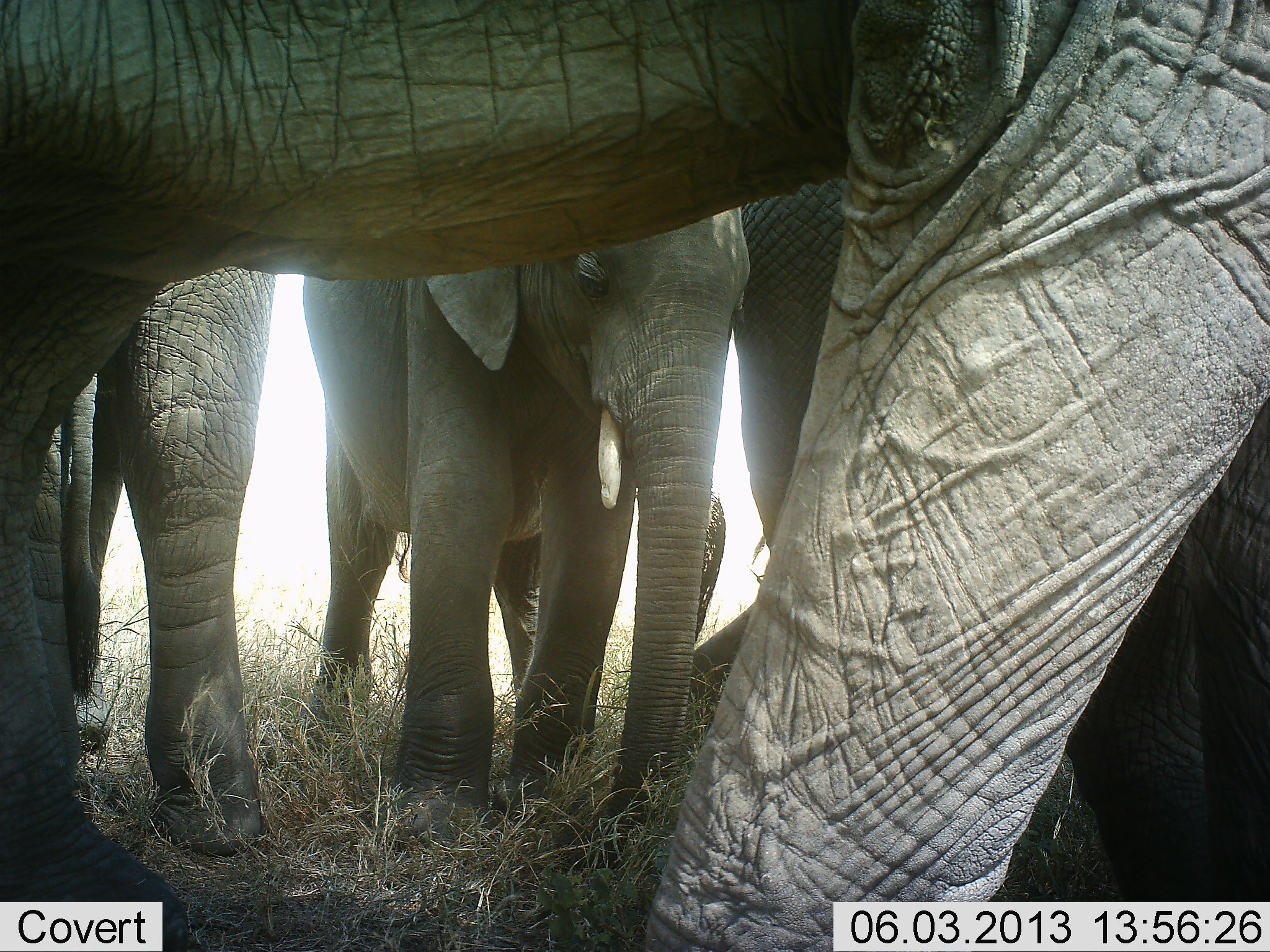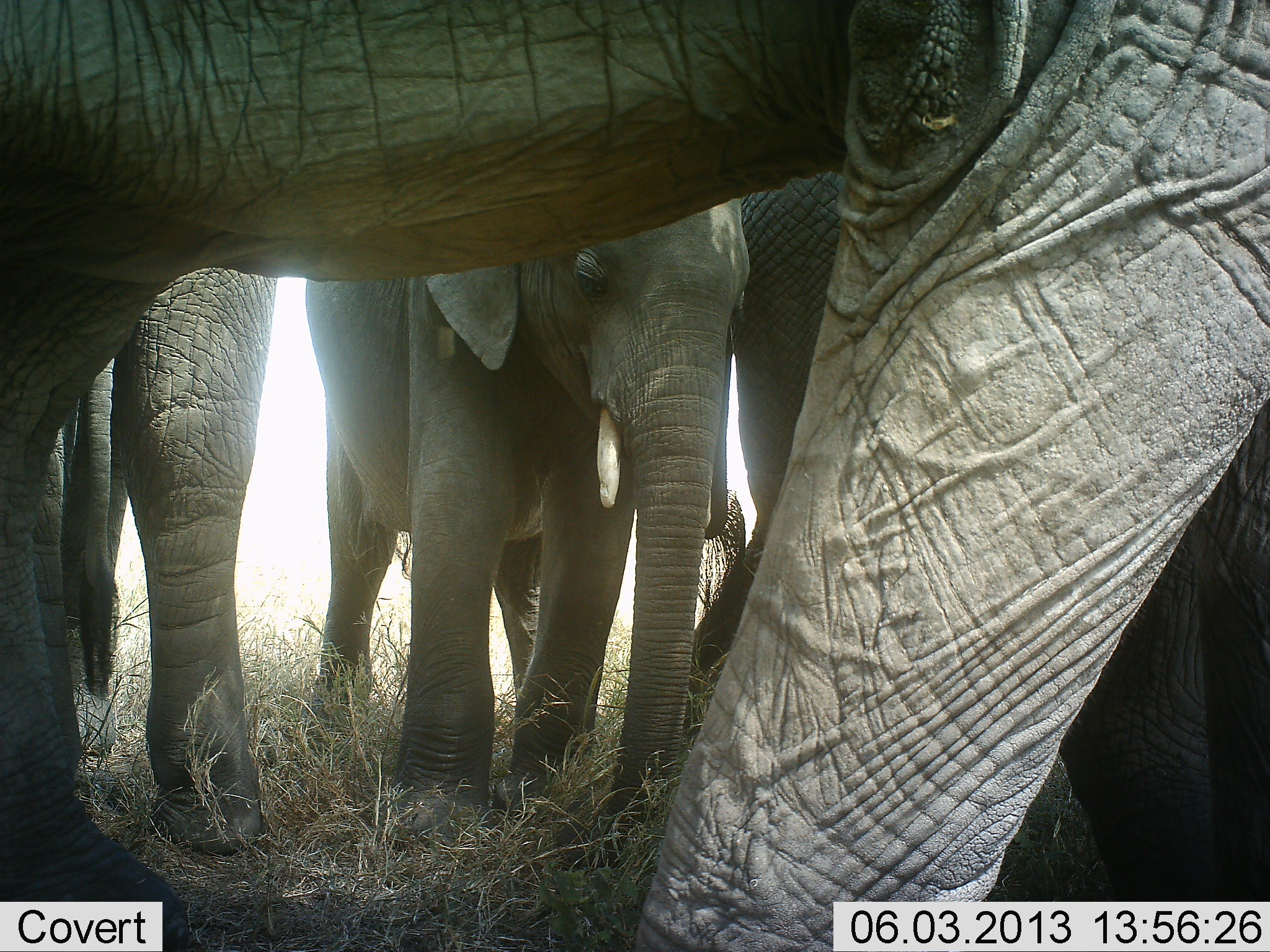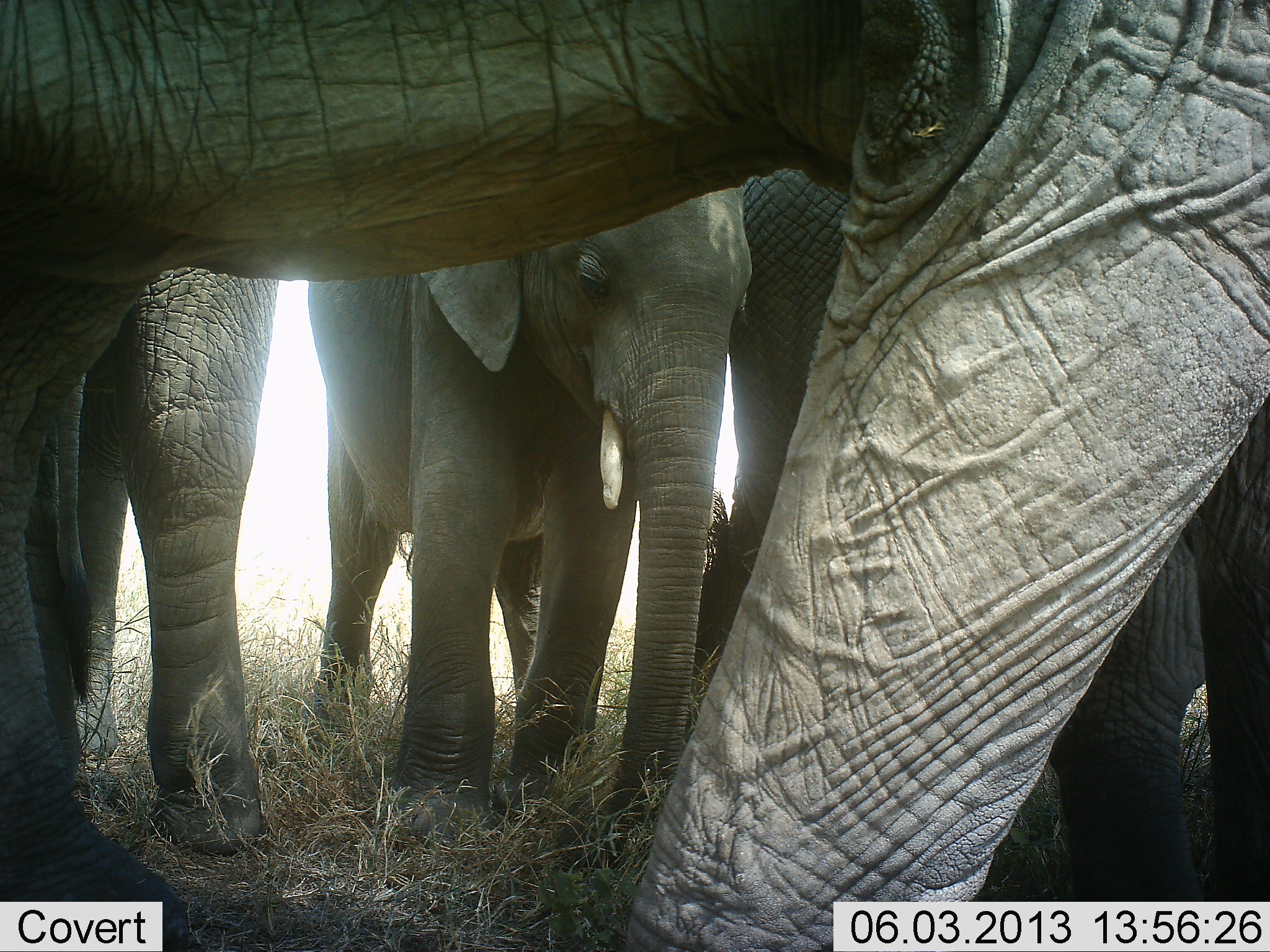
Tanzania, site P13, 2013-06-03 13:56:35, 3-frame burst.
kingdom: Animalia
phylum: Chordata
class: Mammalia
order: Proboscidea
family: Elephantidae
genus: Loxodonta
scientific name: Loxodonta africana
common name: african bush elephant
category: elephant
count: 4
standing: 88%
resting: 3%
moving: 6%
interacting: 18%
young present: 62%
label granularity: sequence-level